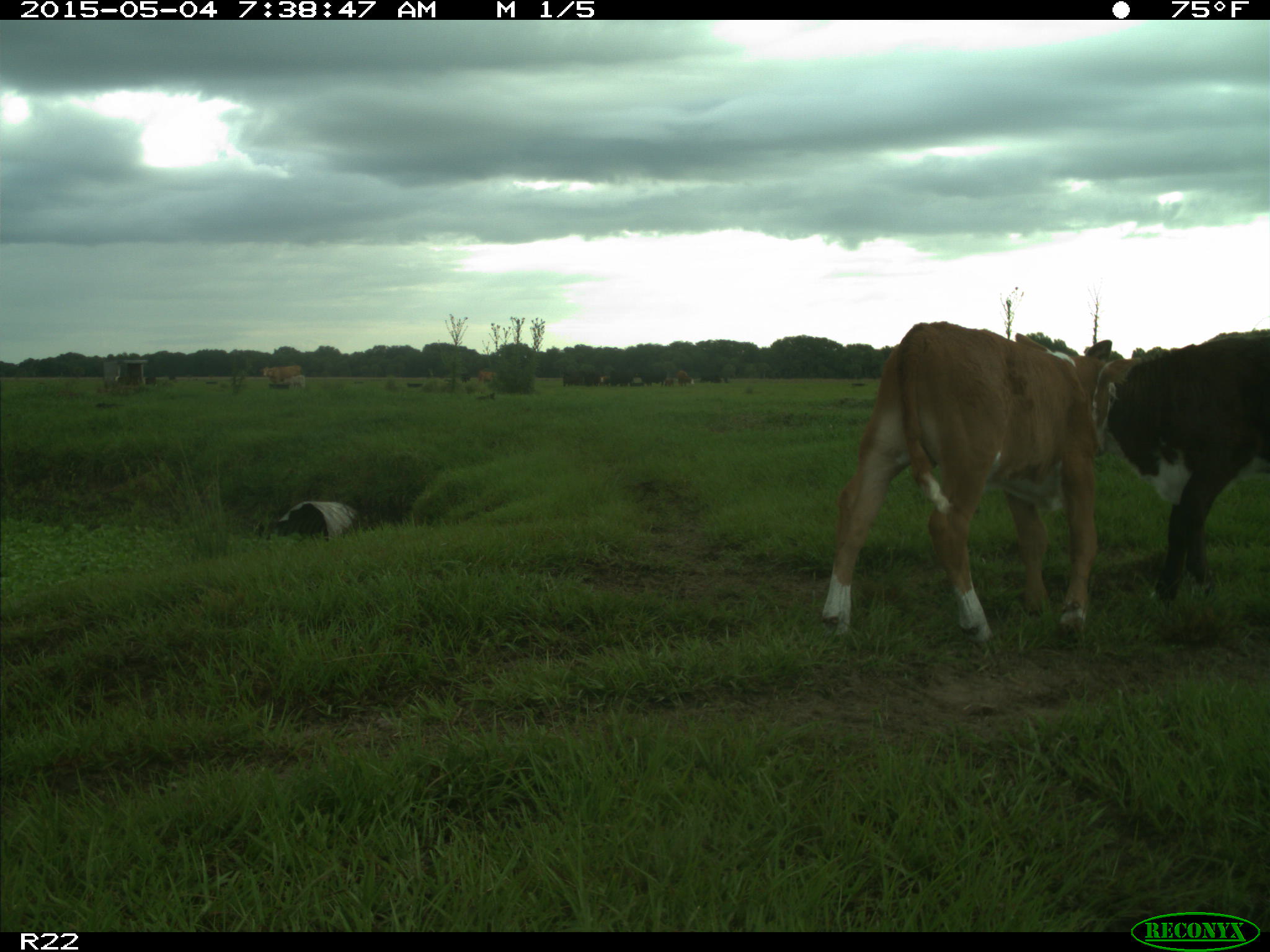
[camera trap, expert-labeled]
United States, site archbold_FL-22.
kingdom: Animalia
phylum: Chordata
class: Mammalia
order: Artiodactyla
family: Bovidae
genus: Bos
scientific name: Bos taurus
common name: domestic cow